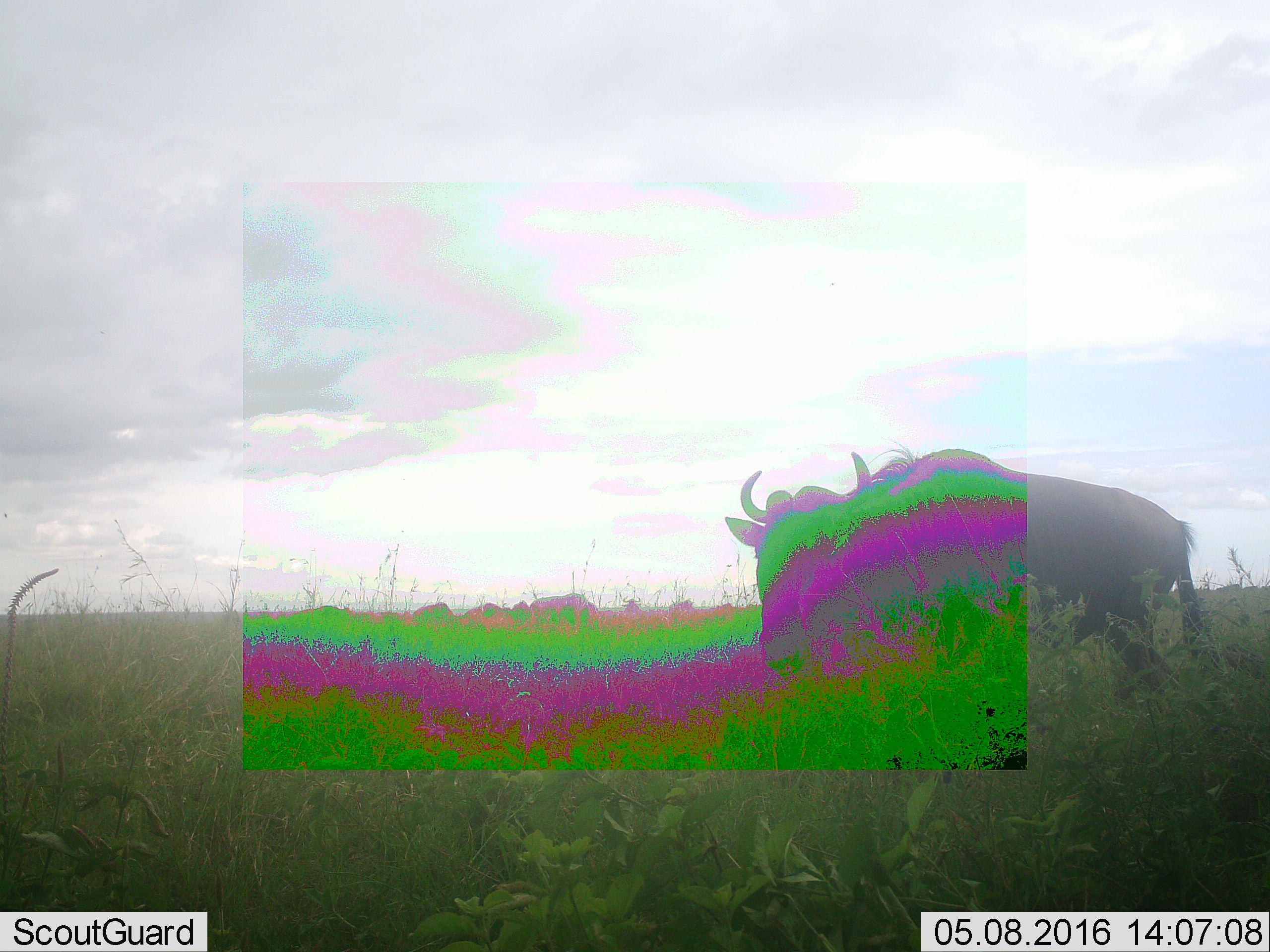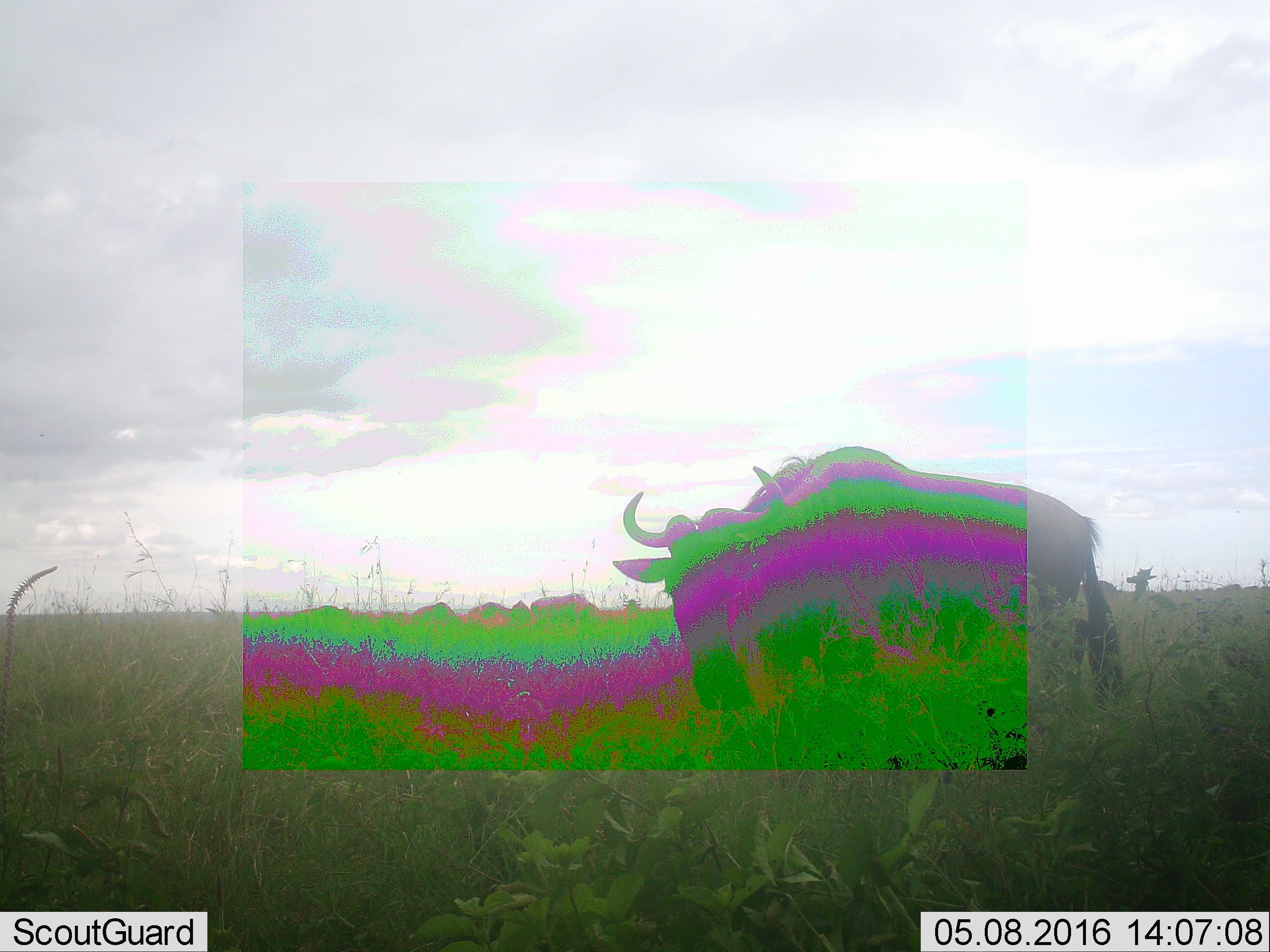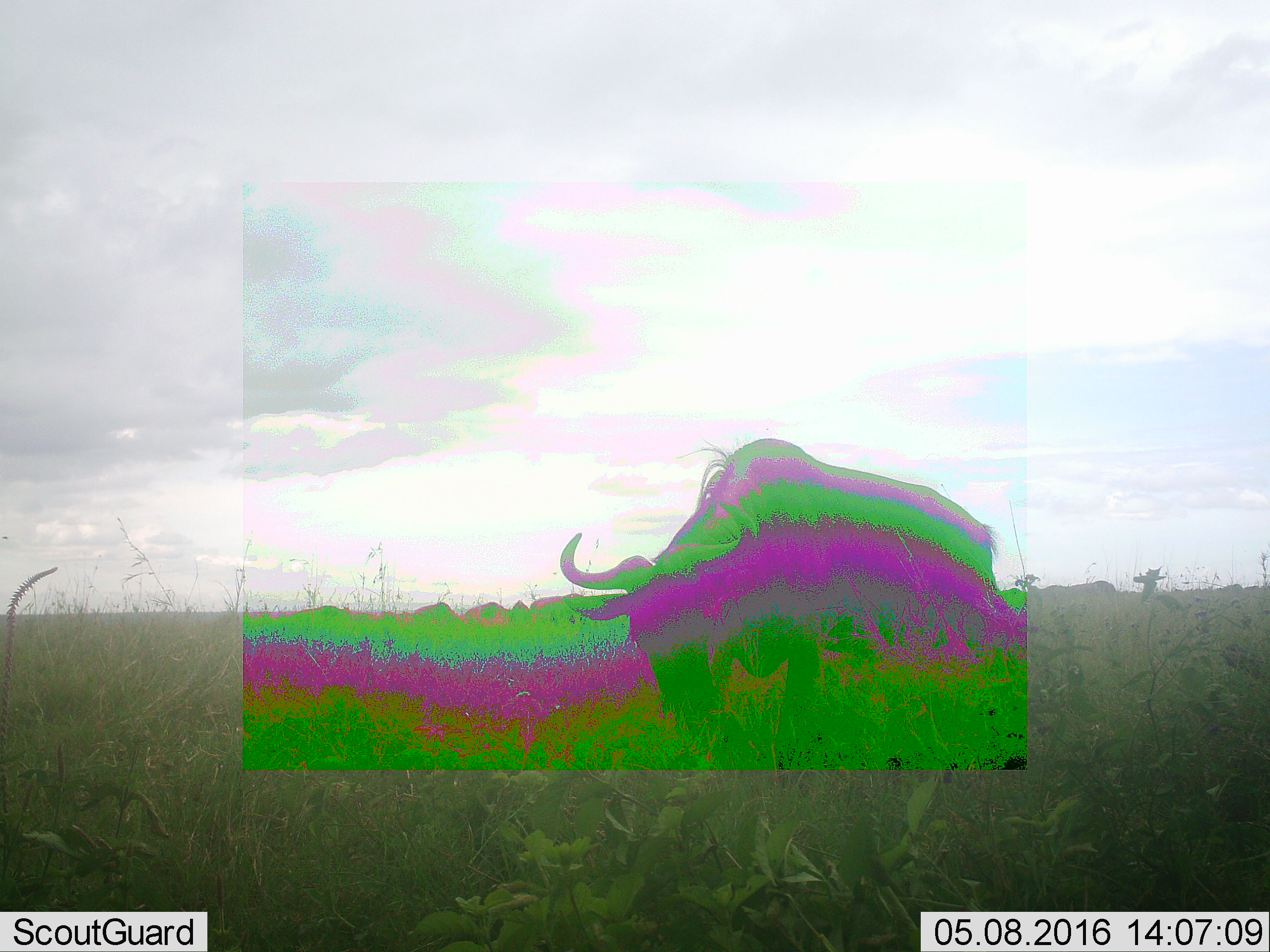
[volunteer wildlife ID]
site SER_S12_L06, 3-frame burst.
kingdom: Animalia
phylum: Chordata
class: Mammalia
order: Artiodactyla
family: Bovidae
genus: Connochaetes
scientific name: Connochaetes taurinus taurinus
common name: blue wildebeest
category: wildebeestblue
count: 11-50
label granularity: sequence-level